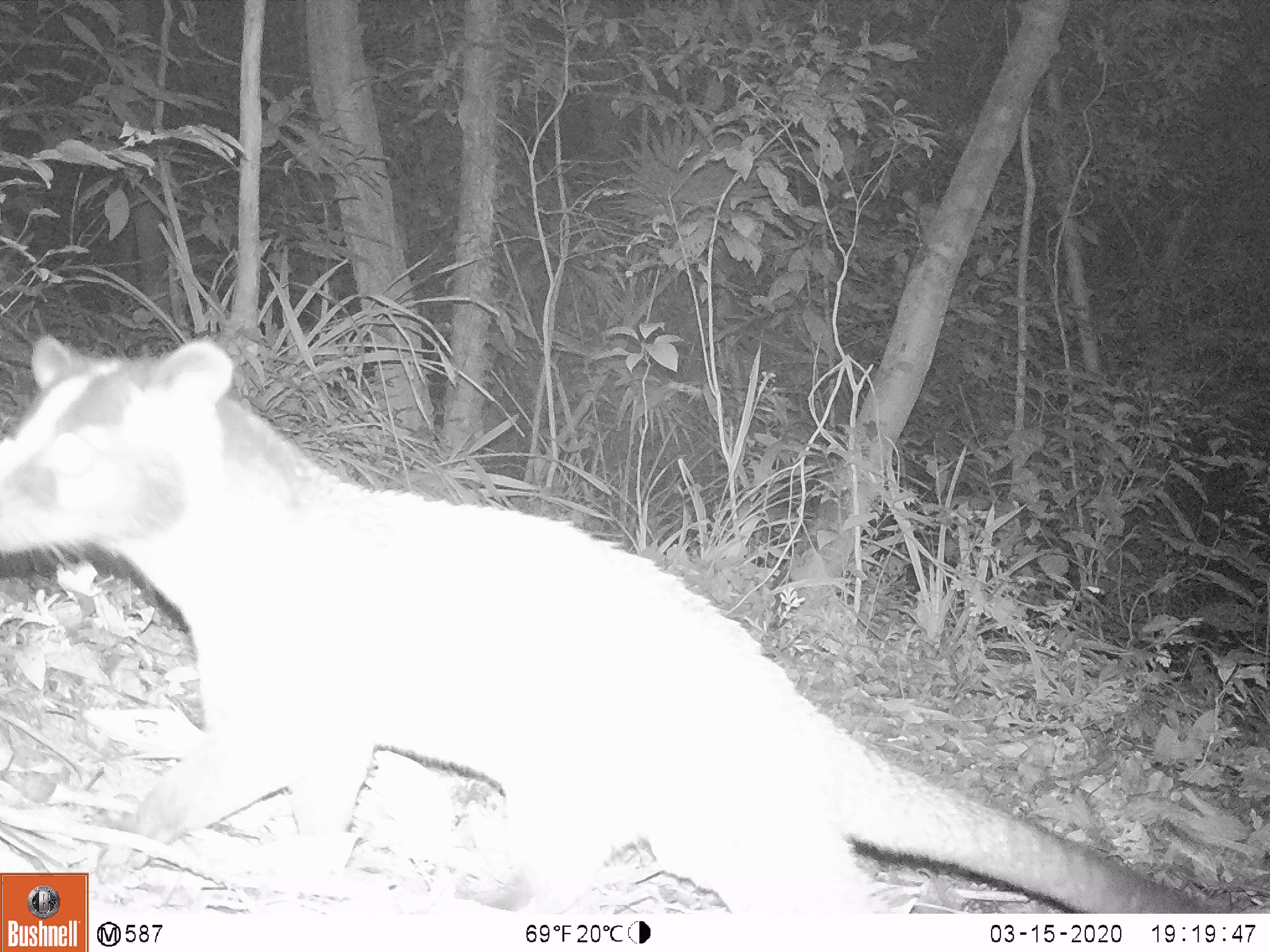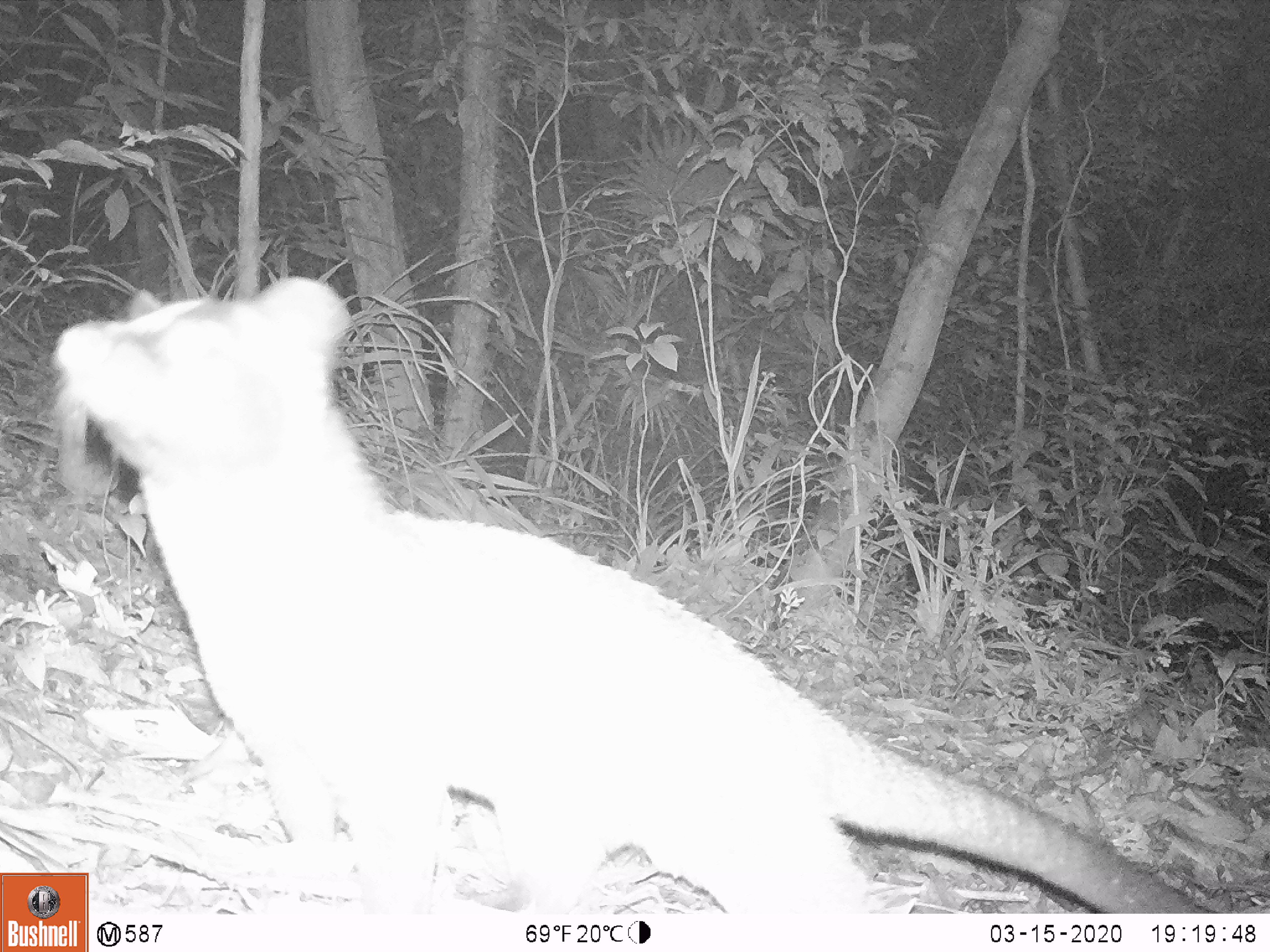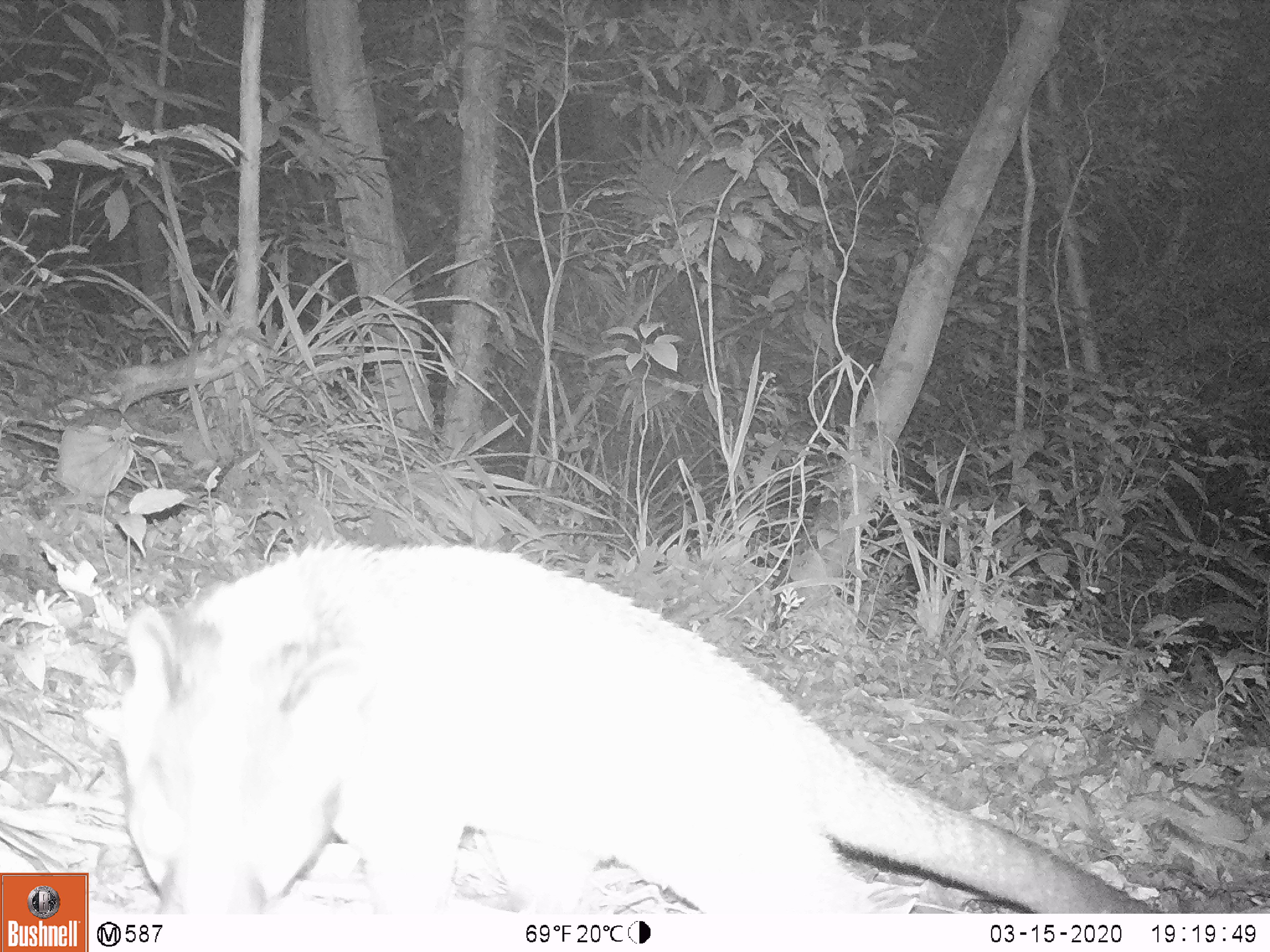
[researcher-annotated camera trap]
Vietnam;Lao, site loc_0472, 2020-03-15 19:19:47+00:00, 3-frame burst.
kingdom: Animalia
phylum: Chordata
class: Mammalia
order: Carnivora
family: Viverridae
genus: Paguma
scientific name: Paguma larvata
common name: masked palm civet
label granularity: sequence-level